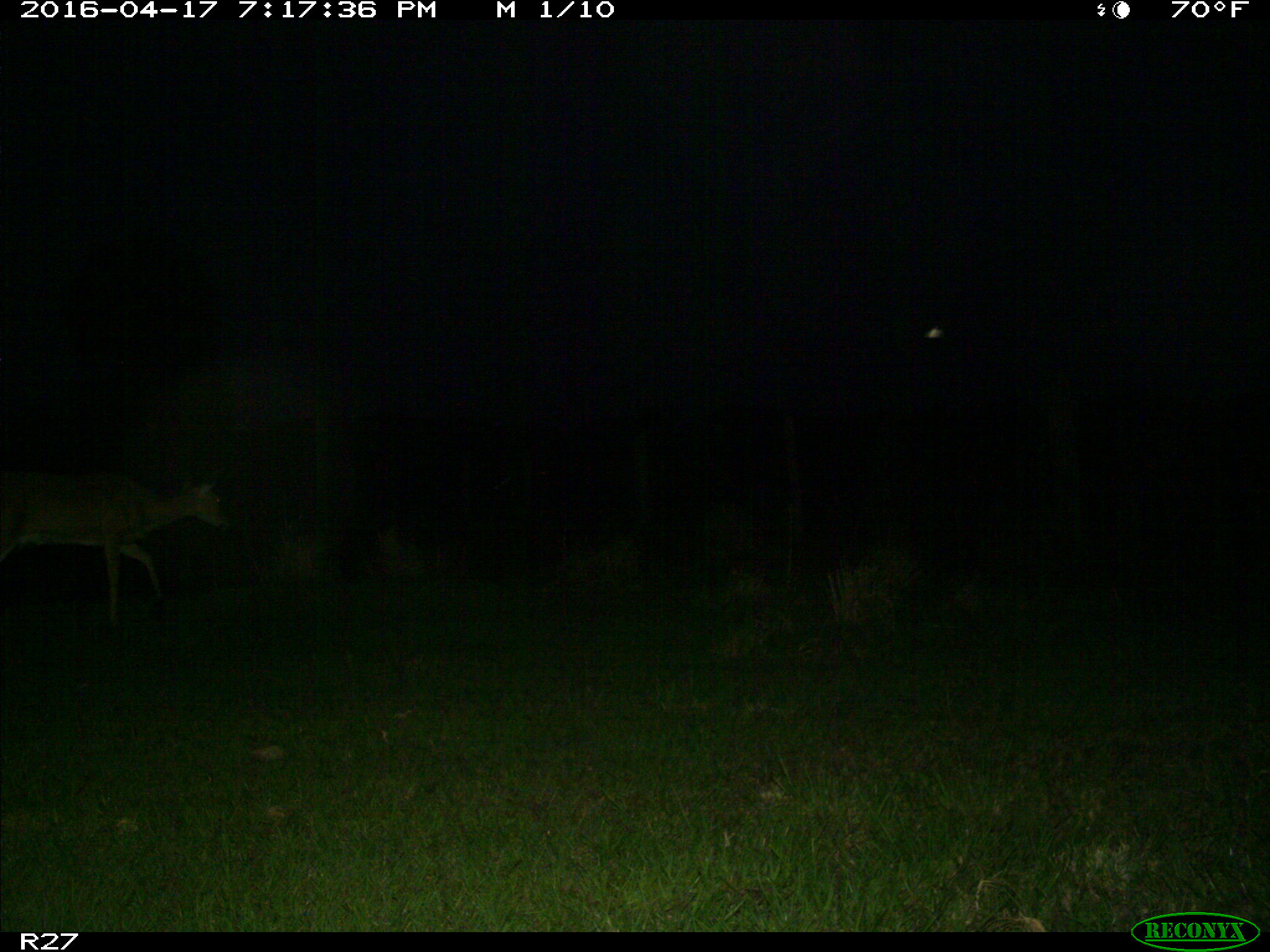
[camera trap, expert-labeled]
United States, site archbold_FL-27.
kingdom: Animalia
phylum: Chordata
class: Mammalia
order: Artiodactyla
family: Cervidae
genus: Odocoileus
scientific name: Odocoileus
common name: deer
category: unidentified deer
Unidentified deer (deer) (Odocoileus).